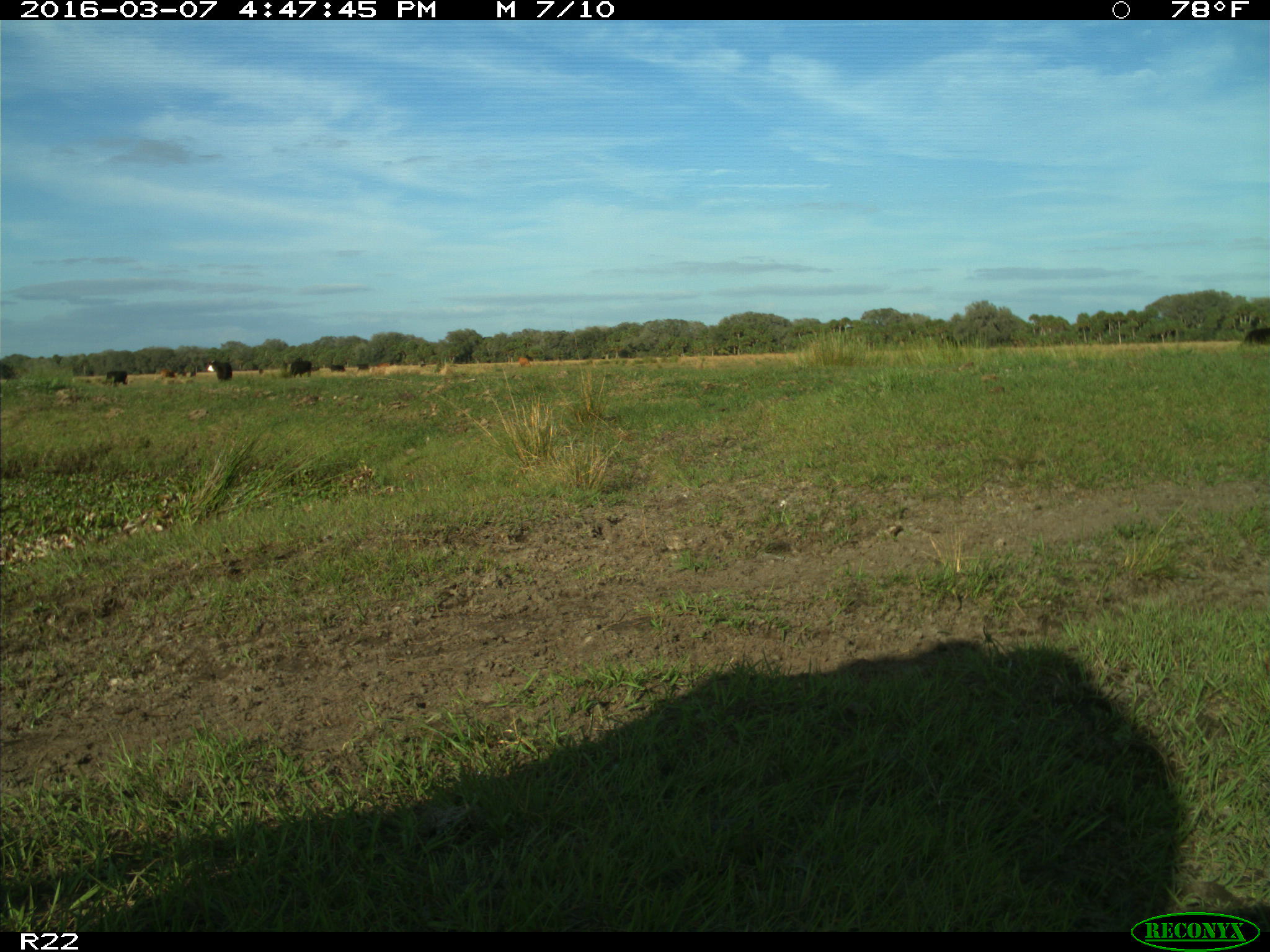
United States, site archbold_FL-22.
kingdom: Animalia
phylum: Chordata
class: Mammalia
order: Artiodactyla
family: Bovidae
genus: Bos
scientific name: Bos taurus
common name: domestic cow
Bos taurus (domestic cow).